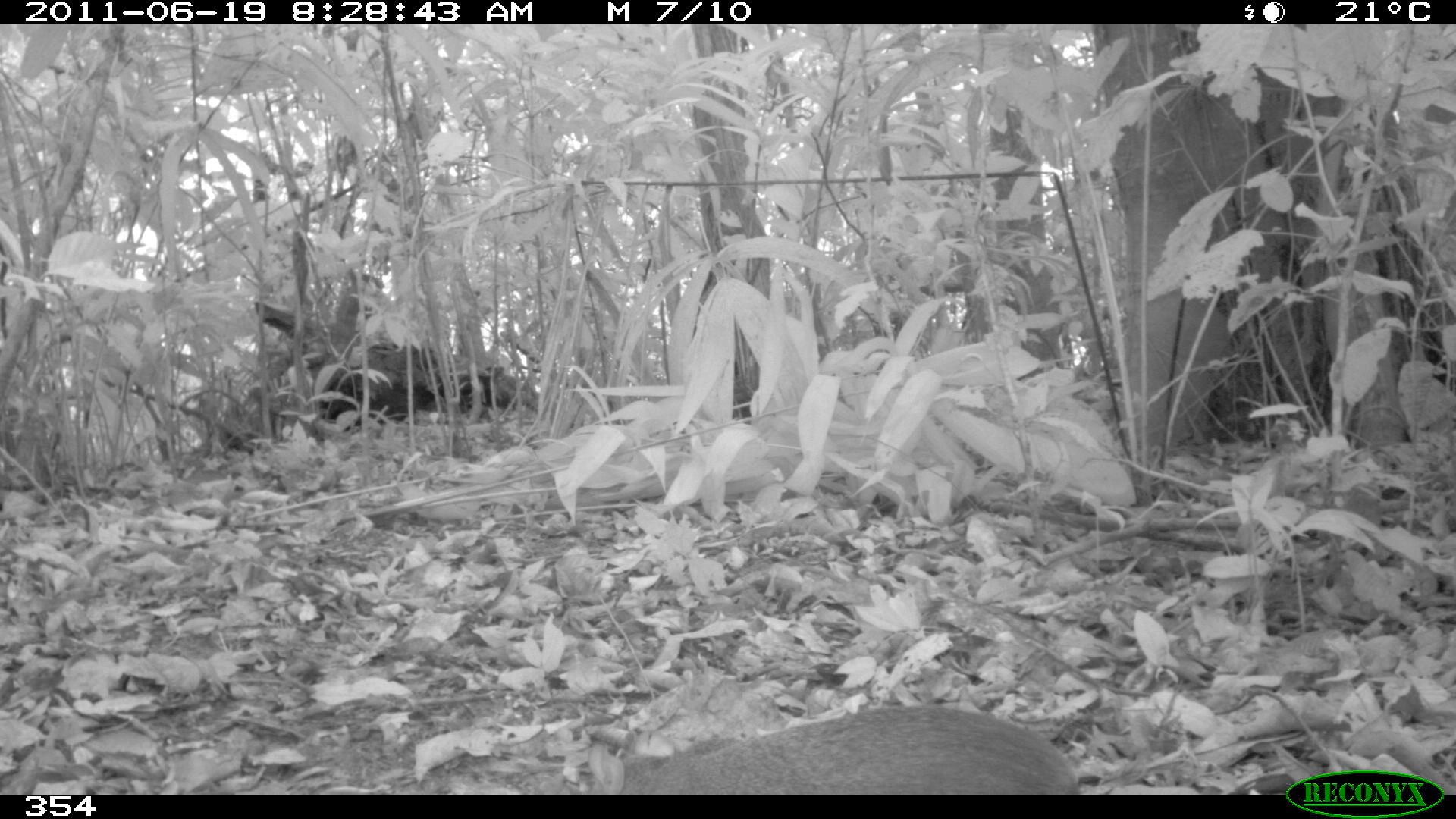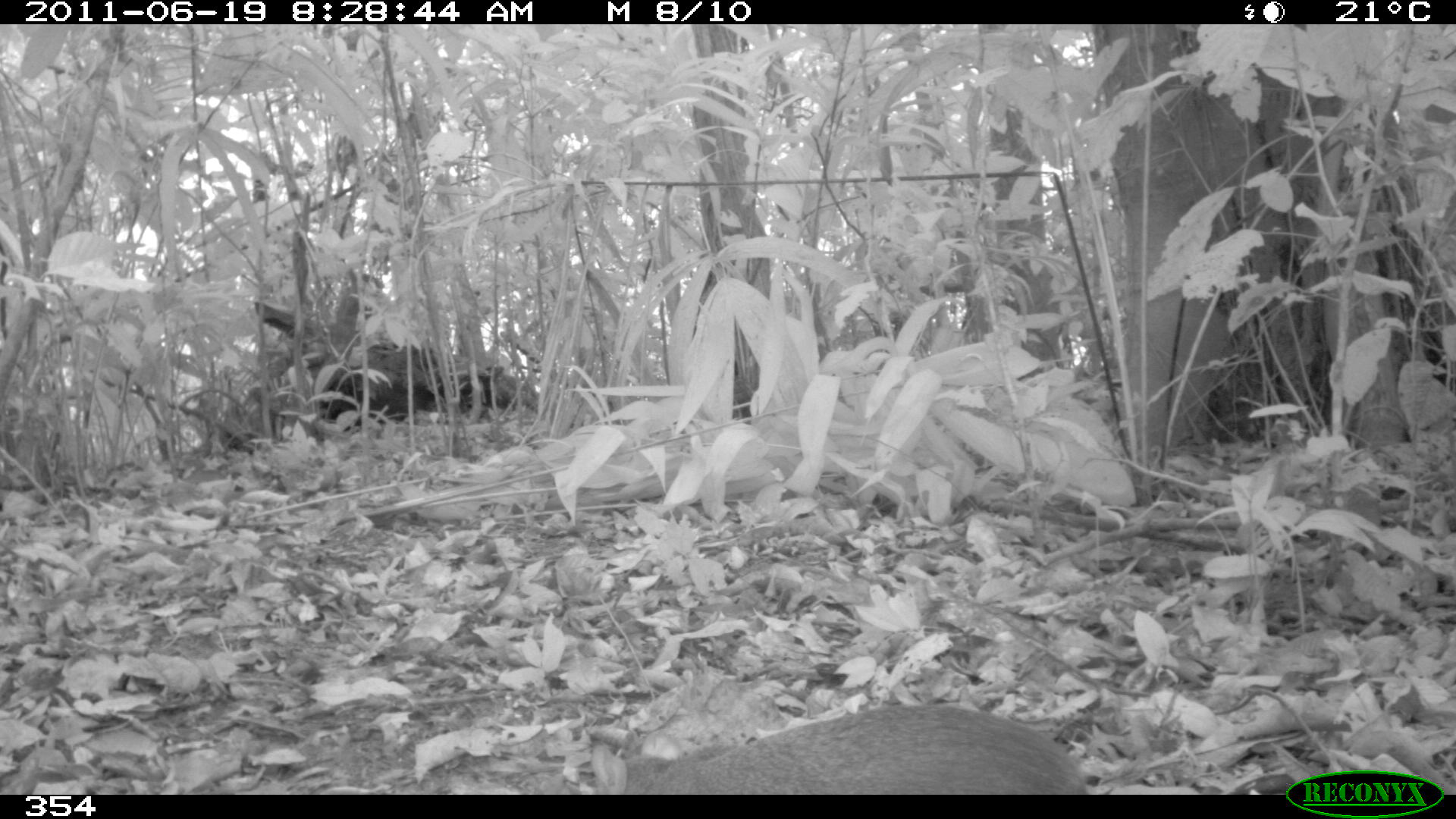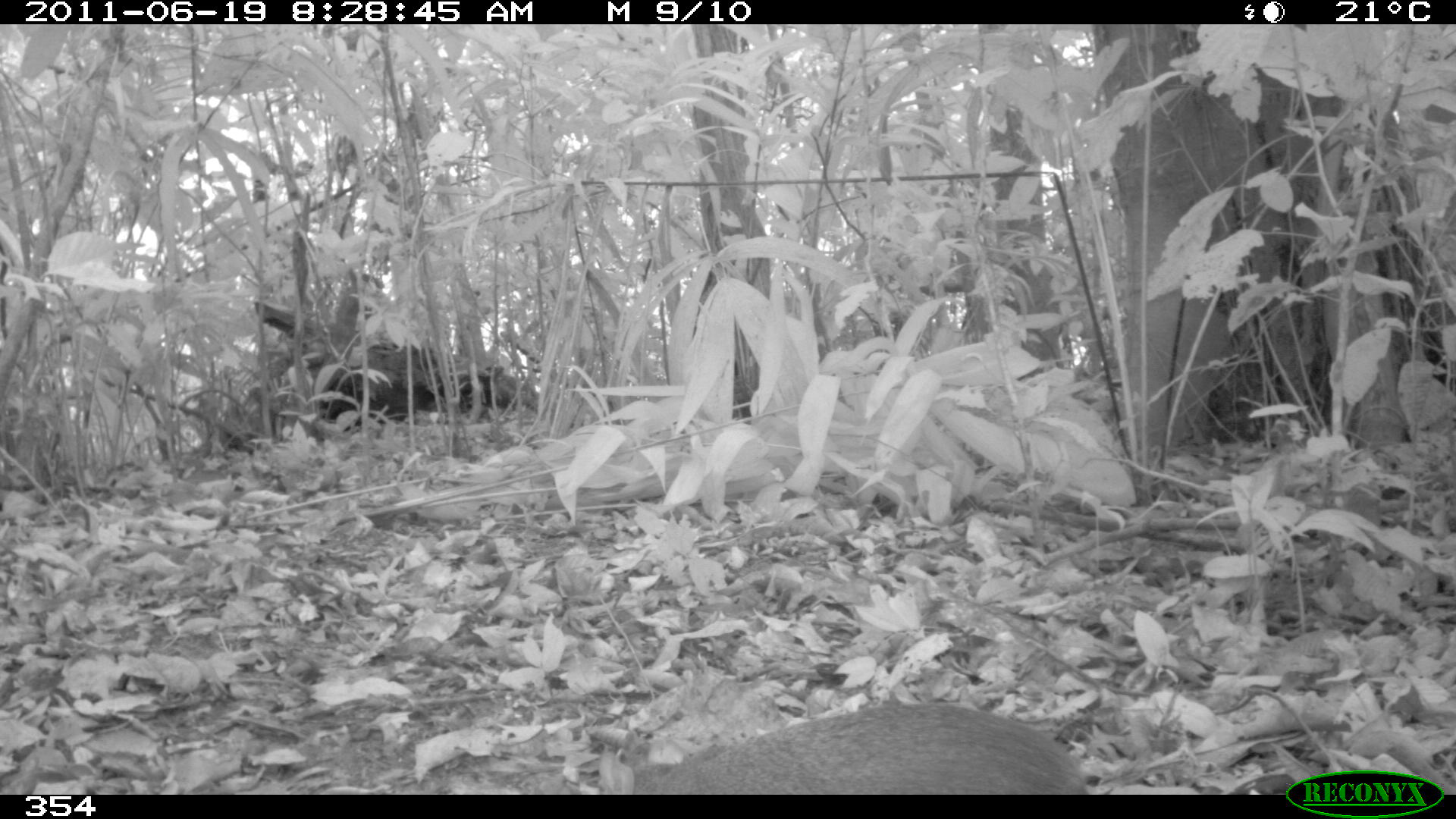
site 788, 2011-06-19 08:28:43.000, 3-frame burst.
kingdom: Animalia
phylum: Chordata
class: Mammalia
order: Rodentia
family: Dasyproctidae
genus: Dasyprocta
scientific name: Dasyprocta punctata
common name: central american agouti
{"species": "Dasyprocta punctata (central american agouti)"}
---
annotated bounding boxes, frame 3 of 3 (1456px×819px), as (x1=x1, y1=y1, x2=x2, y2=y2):
dasyprocta punctata: (x1=595, y1=700, x2=1088, y2=794)